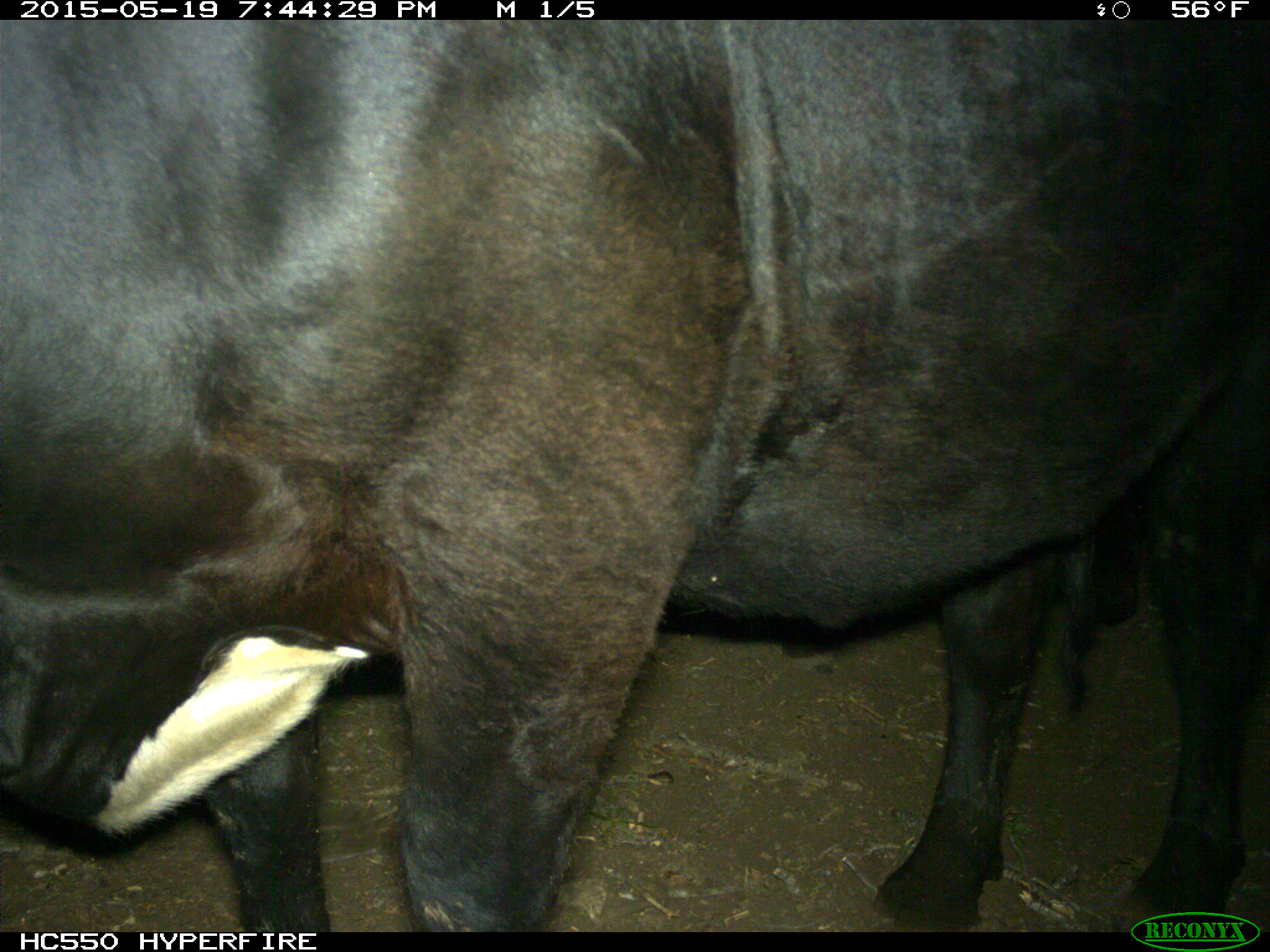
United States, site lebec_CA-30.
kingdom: Animalia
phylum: Chordata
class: Mammalia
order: Artiodactyla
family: Bovidae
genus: Bos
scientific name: Bos taurus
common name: domestic cow